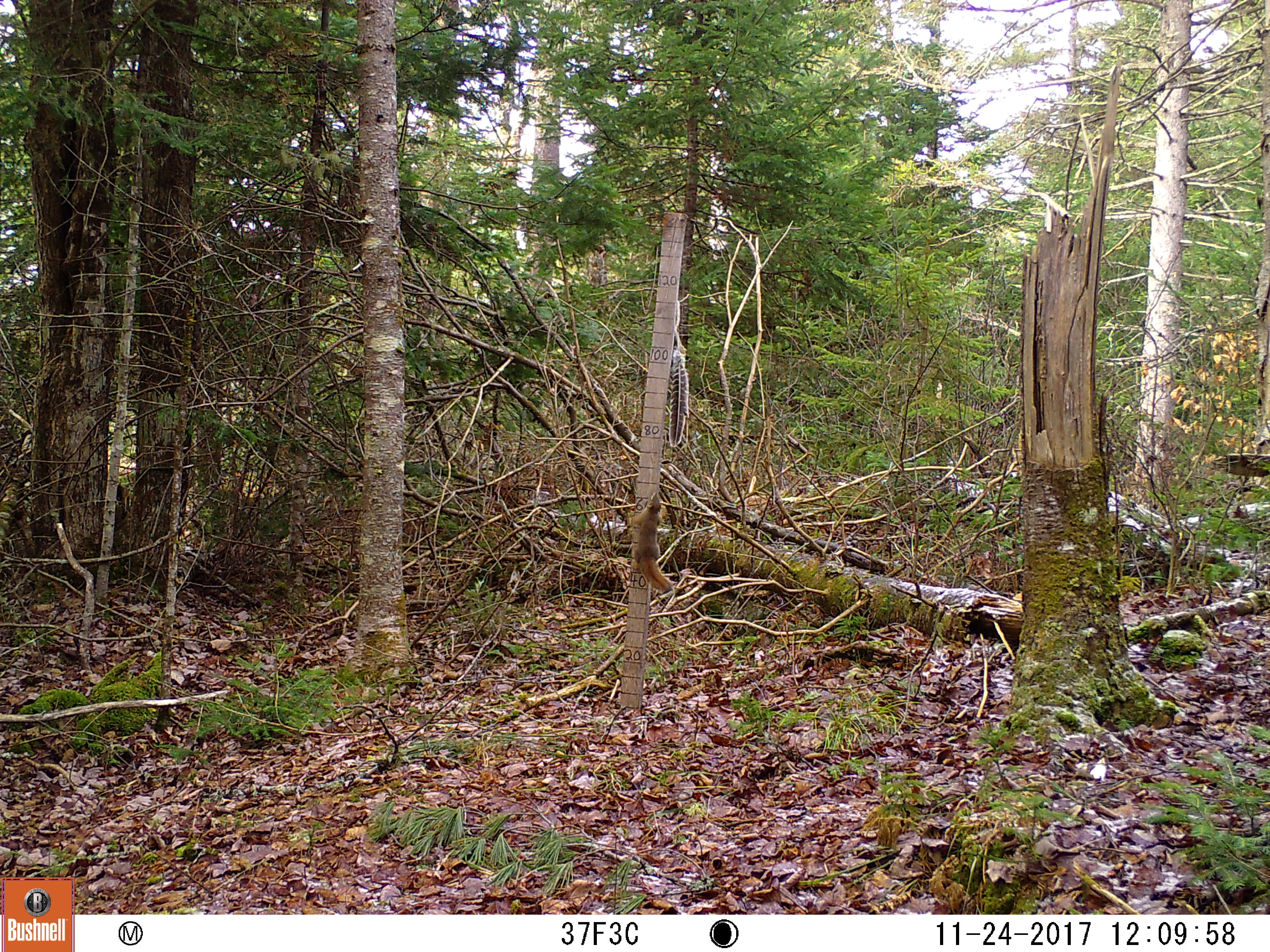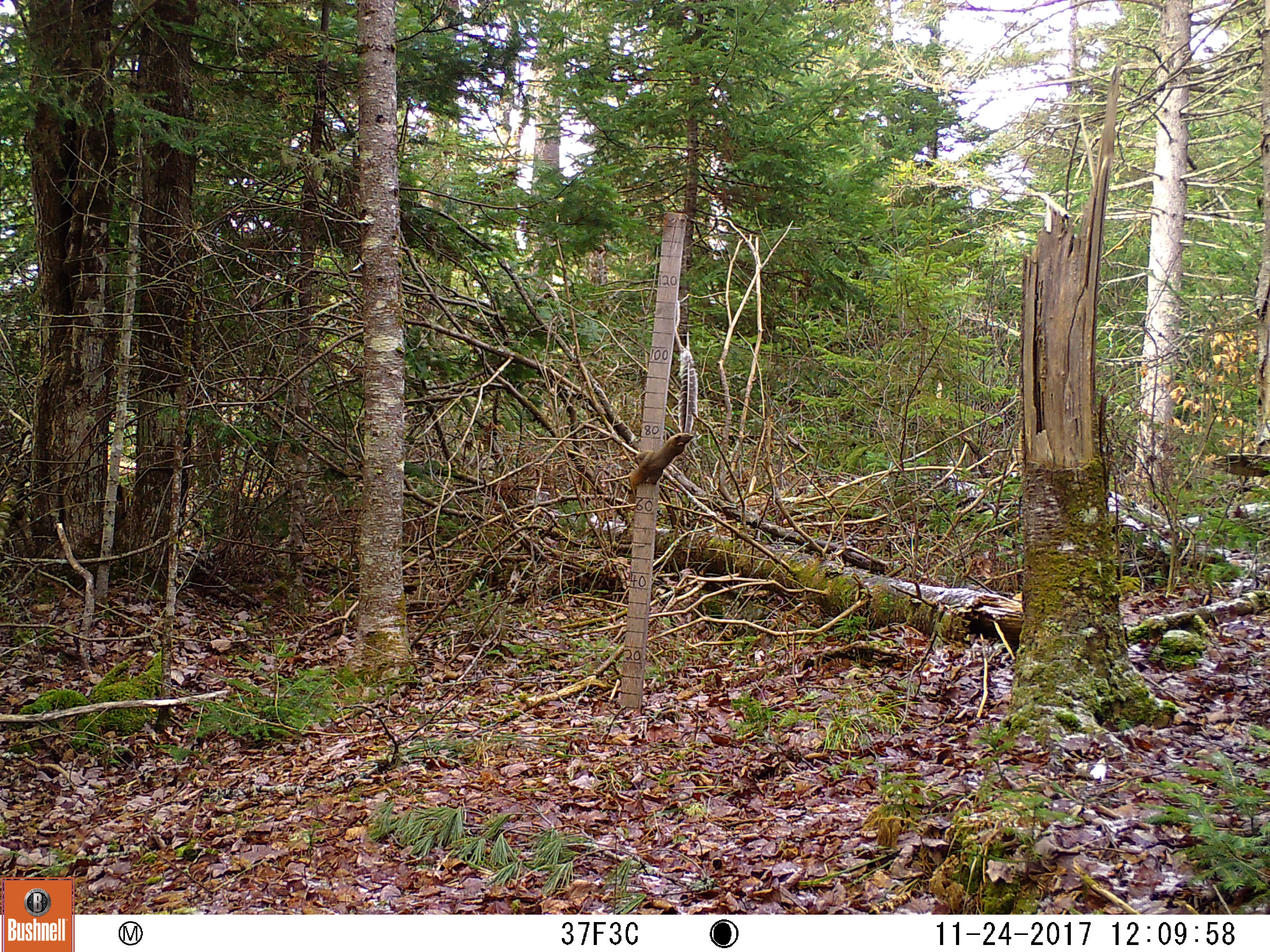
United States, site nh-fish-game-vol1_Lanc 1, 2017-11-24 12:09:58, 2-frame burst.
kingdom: Animalia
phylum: Chordata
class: Mammalia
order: Rodentia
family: Sciuridae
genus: Tamiasciurus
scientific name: Tamiasciurus hudsonicus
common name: red squirrel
Red squirrel (Tamiasciurus hudsonicus).